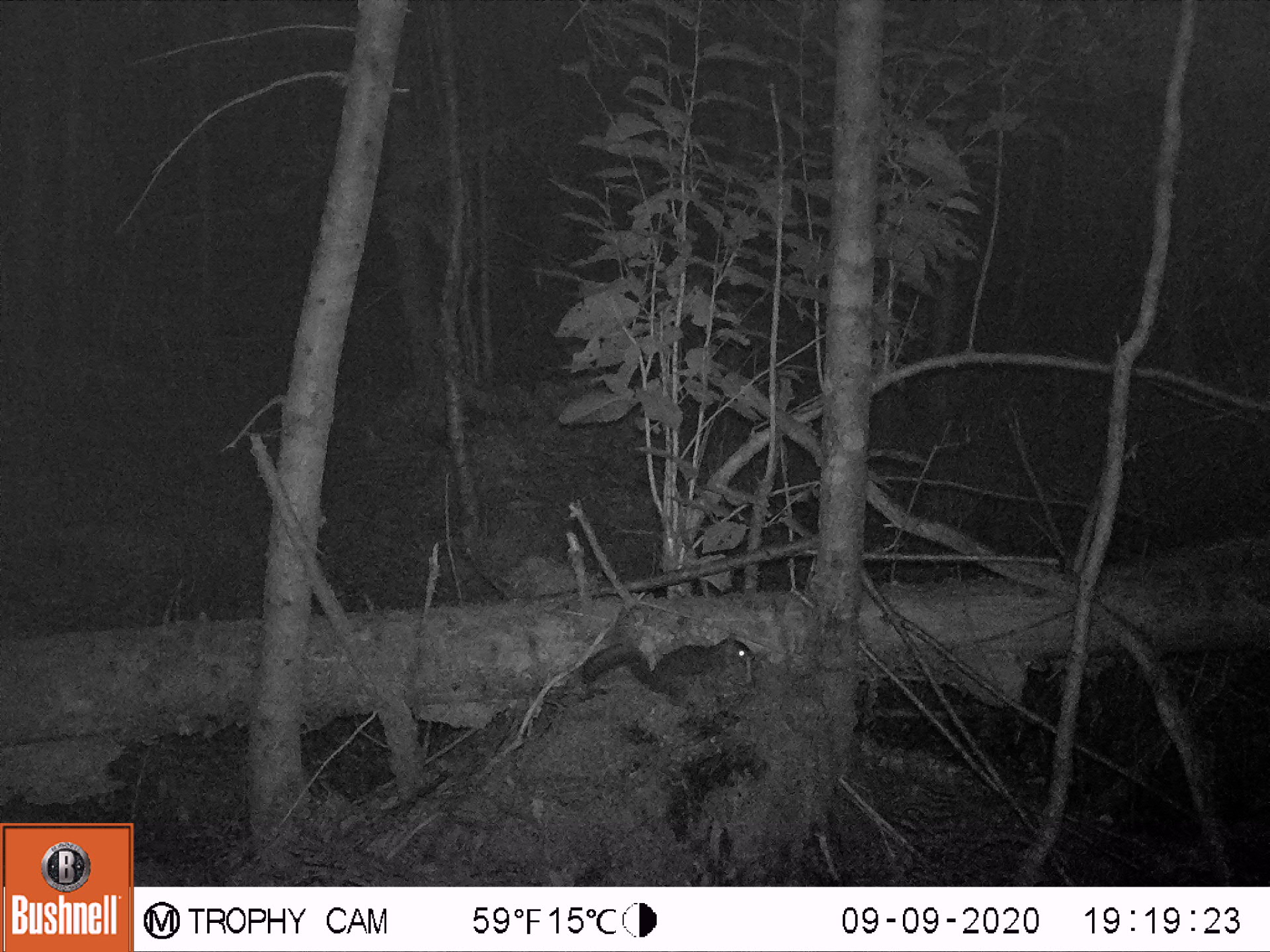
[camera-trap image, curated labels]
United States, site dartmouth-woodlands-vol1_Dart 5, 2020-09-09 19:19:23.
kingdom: Animalia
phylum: Chordata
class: Mammalia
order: Rodentia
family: Sciuridae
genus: Sciurus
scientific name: Sciurus carolinensis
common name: gray squirrel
Gray squirrel (Sciurus carolinensis).